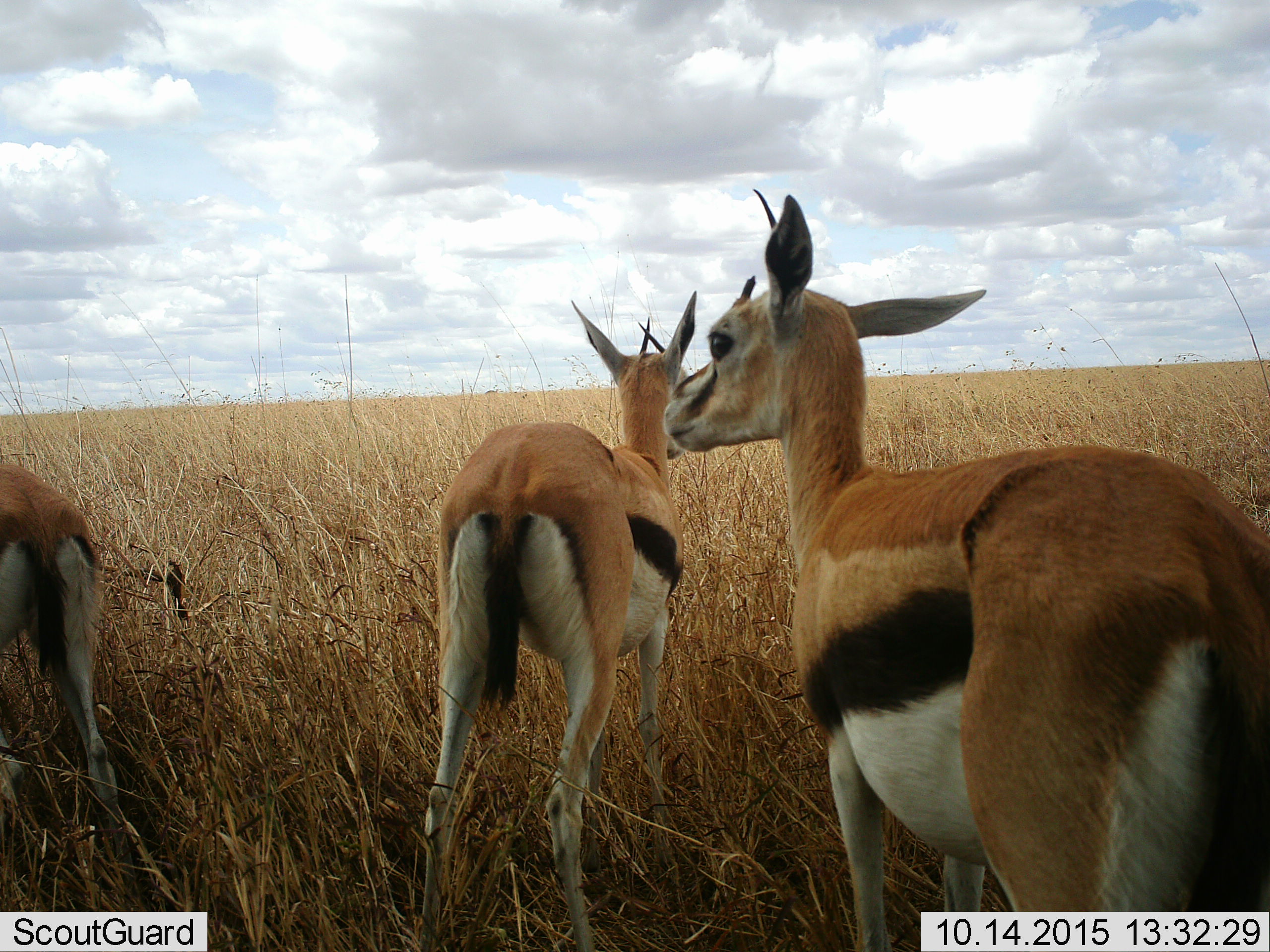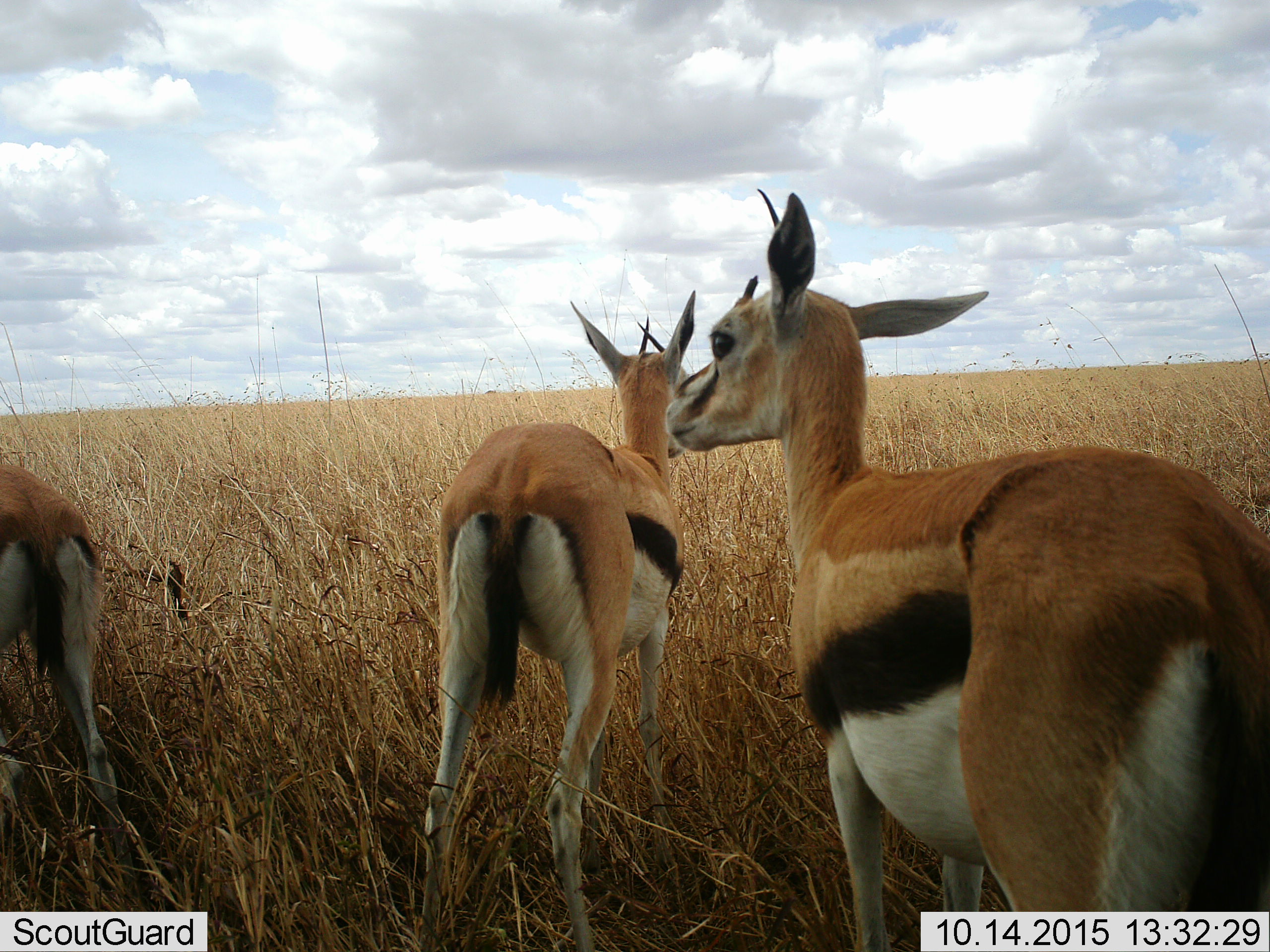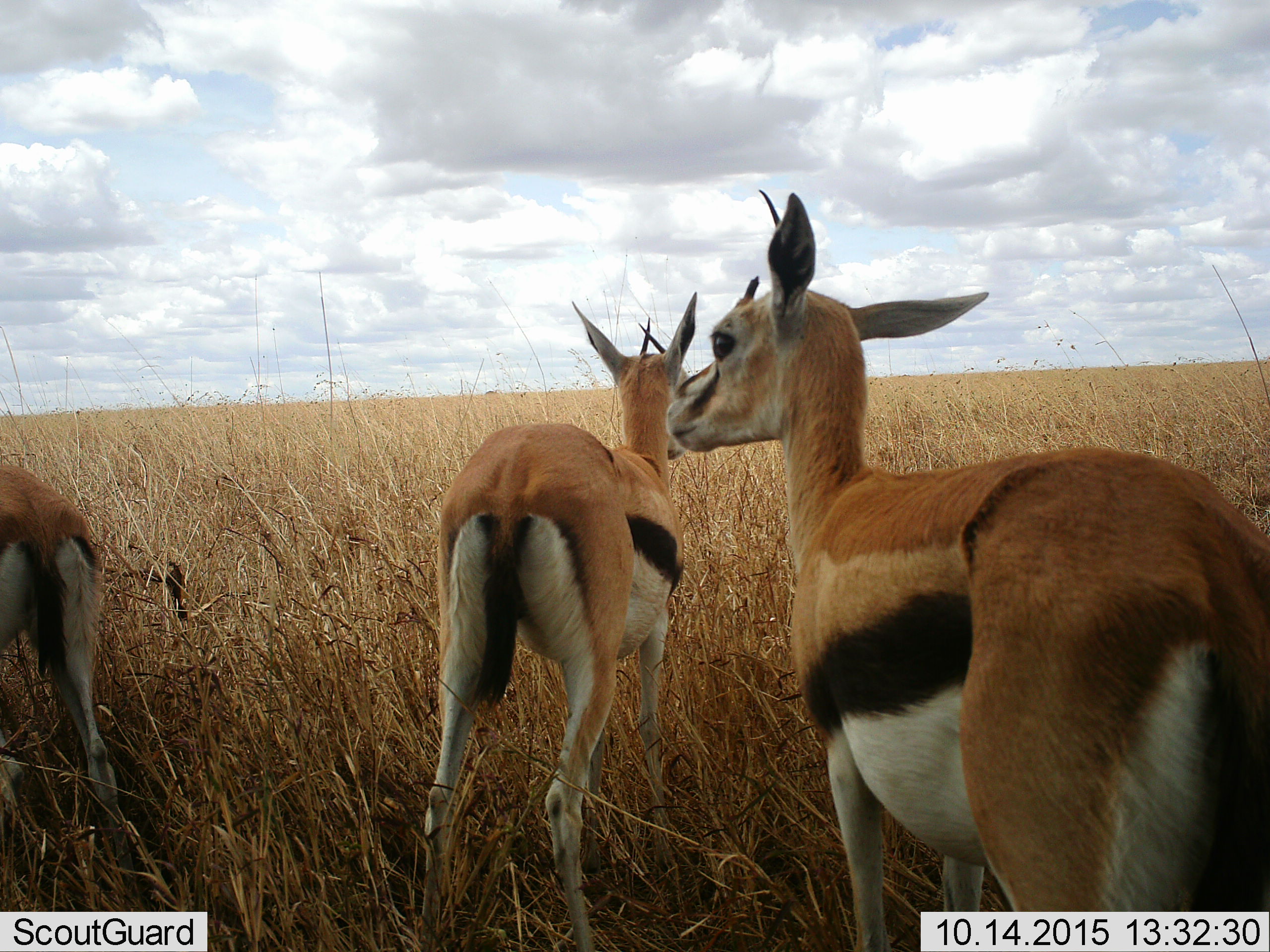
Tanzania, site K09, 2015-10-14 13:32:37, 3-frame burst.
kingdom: Animalia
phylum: Chordata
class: Mammalia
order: Artiodactyla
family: Bovidae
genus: Eudorcas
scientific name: Eudorcas thomsonii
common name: thomson's gazelle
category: gazellethomsons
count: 3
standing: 100%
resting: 0%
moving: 0%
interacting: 0%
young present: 0%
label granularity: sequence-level